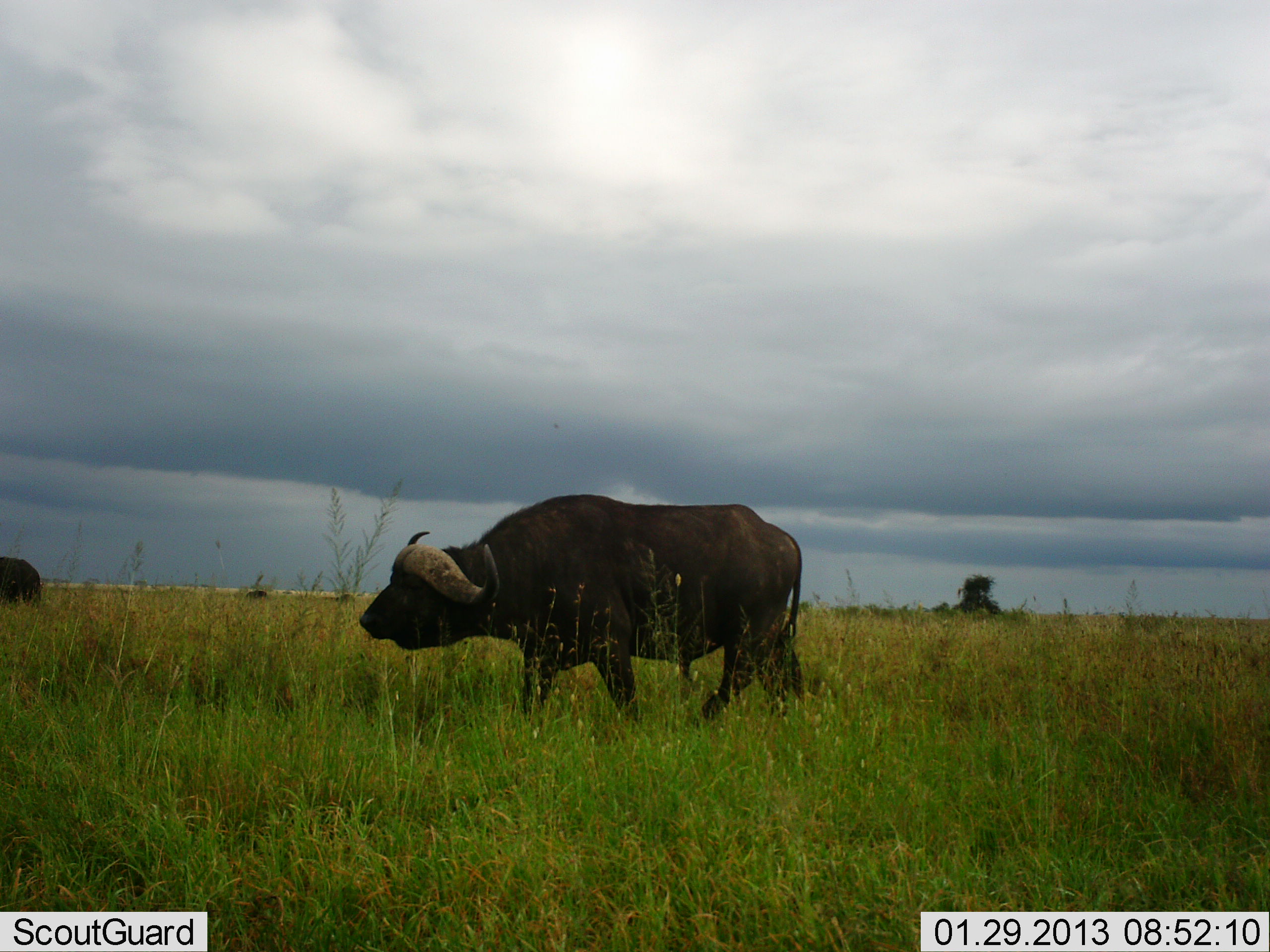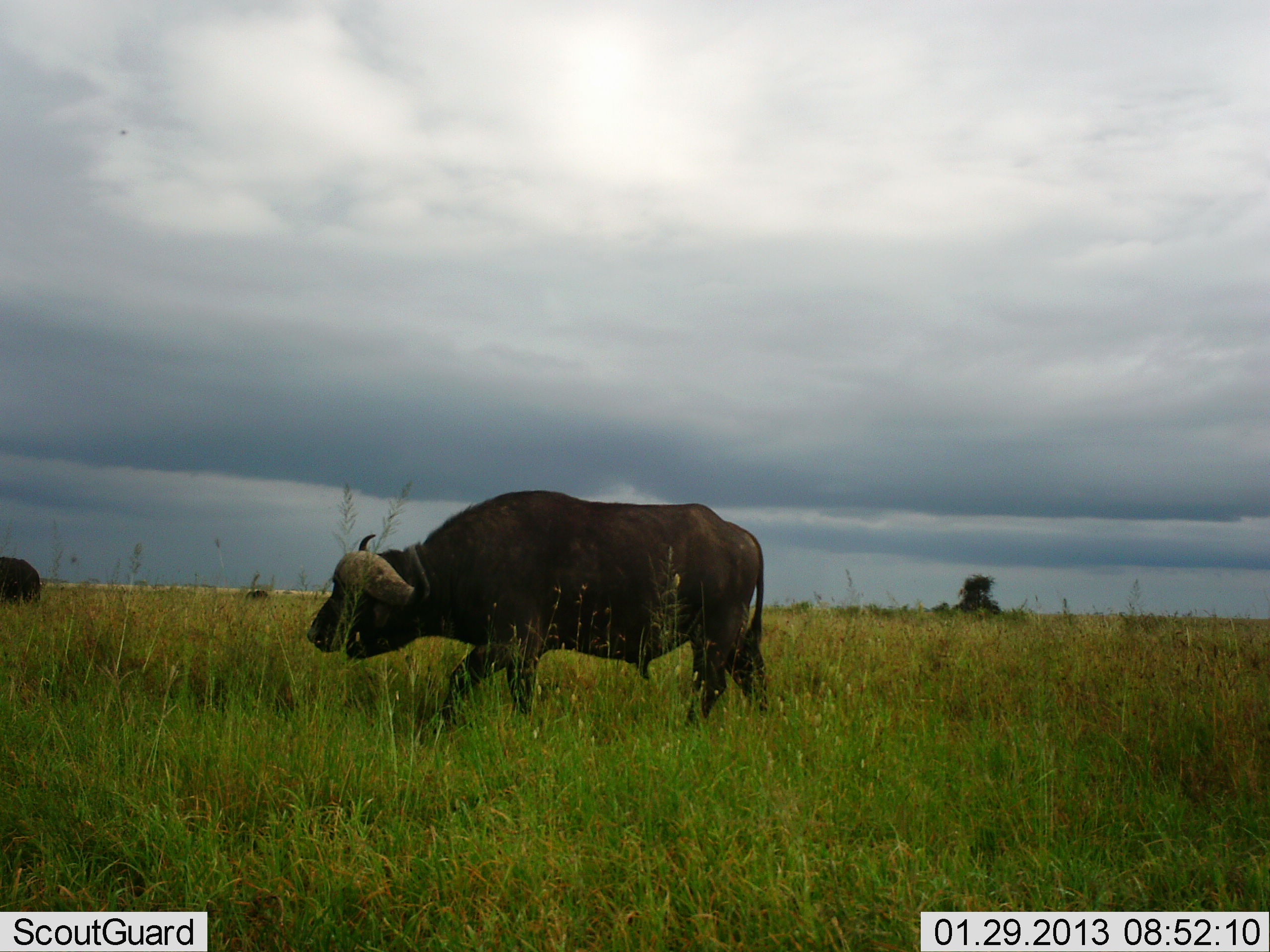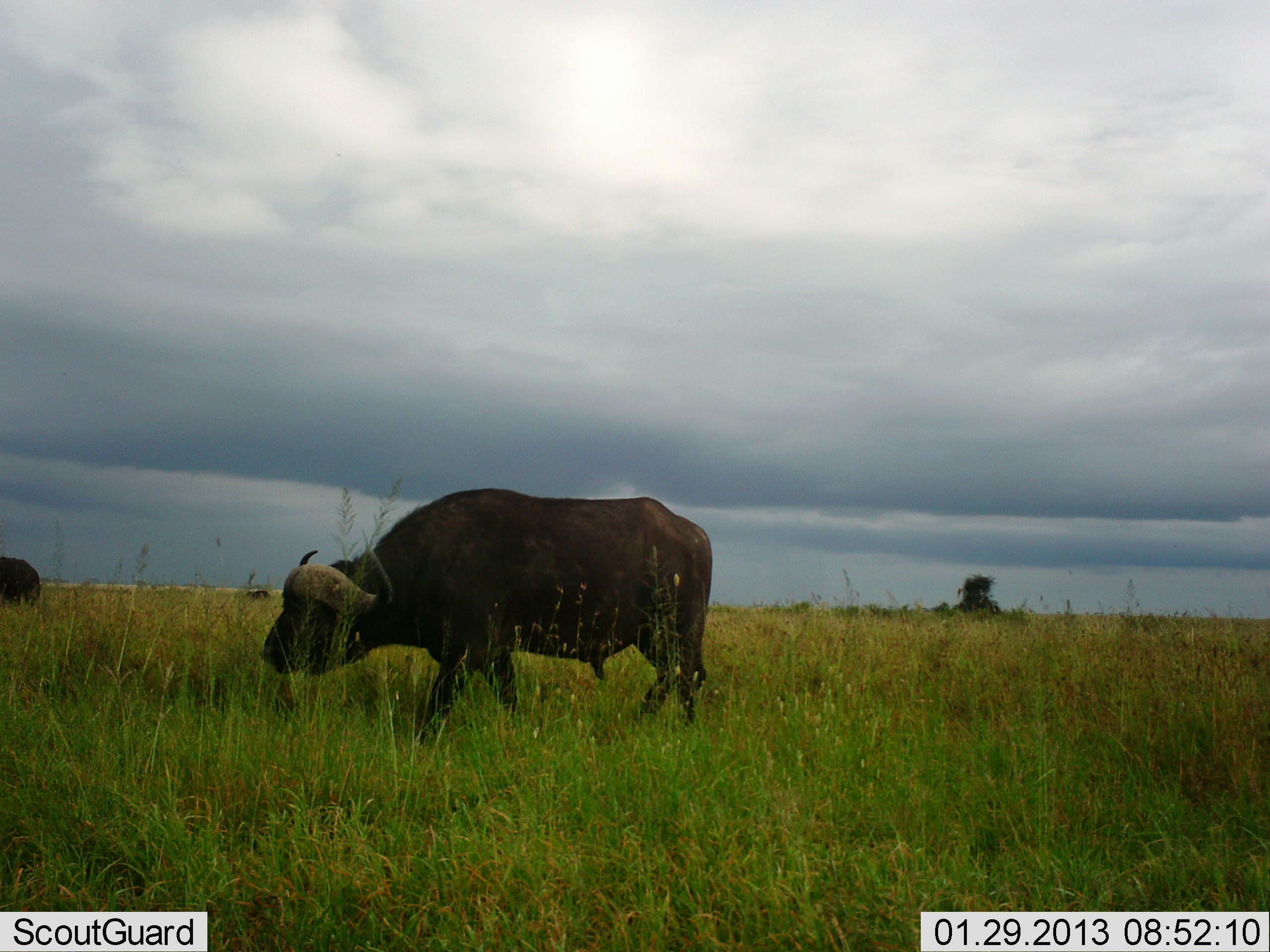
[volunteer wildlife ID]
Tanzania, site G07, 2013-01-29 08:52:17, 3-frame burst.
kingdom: Animalia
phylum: Chordata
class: Mammalia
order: Artiodactyla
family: Bovidae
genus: Syncerus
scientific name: Syncerus caffer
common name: cape buffalo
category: buffalo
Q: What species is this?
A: Buffalo (cape buffalo) (Syncerus caffer).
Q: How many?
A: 1.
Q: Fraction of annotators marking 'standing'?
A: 32%.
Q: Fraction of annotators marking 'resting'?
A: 0%.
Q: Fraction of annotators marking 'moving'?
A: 91%.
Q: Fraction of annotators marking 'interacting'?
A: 0%.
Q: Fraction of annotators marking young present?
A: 0%.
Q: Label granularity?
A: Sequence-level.